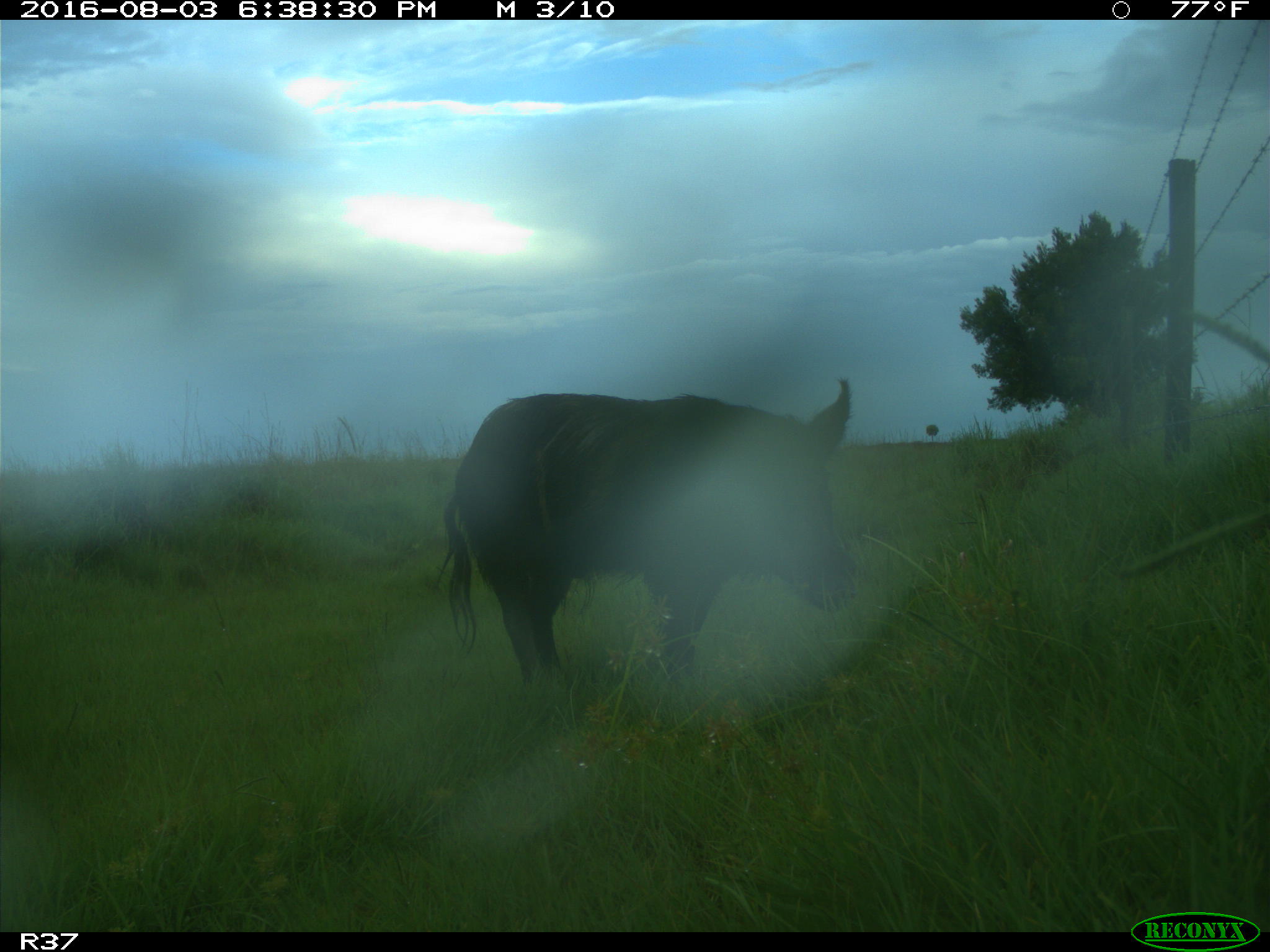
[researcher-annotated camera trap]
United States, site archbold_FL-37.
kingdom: Animalia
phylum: Chordata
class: Mammalia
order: Artiodactyla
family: Suidae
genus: Sus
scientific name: Sus scrofa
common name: wild boar